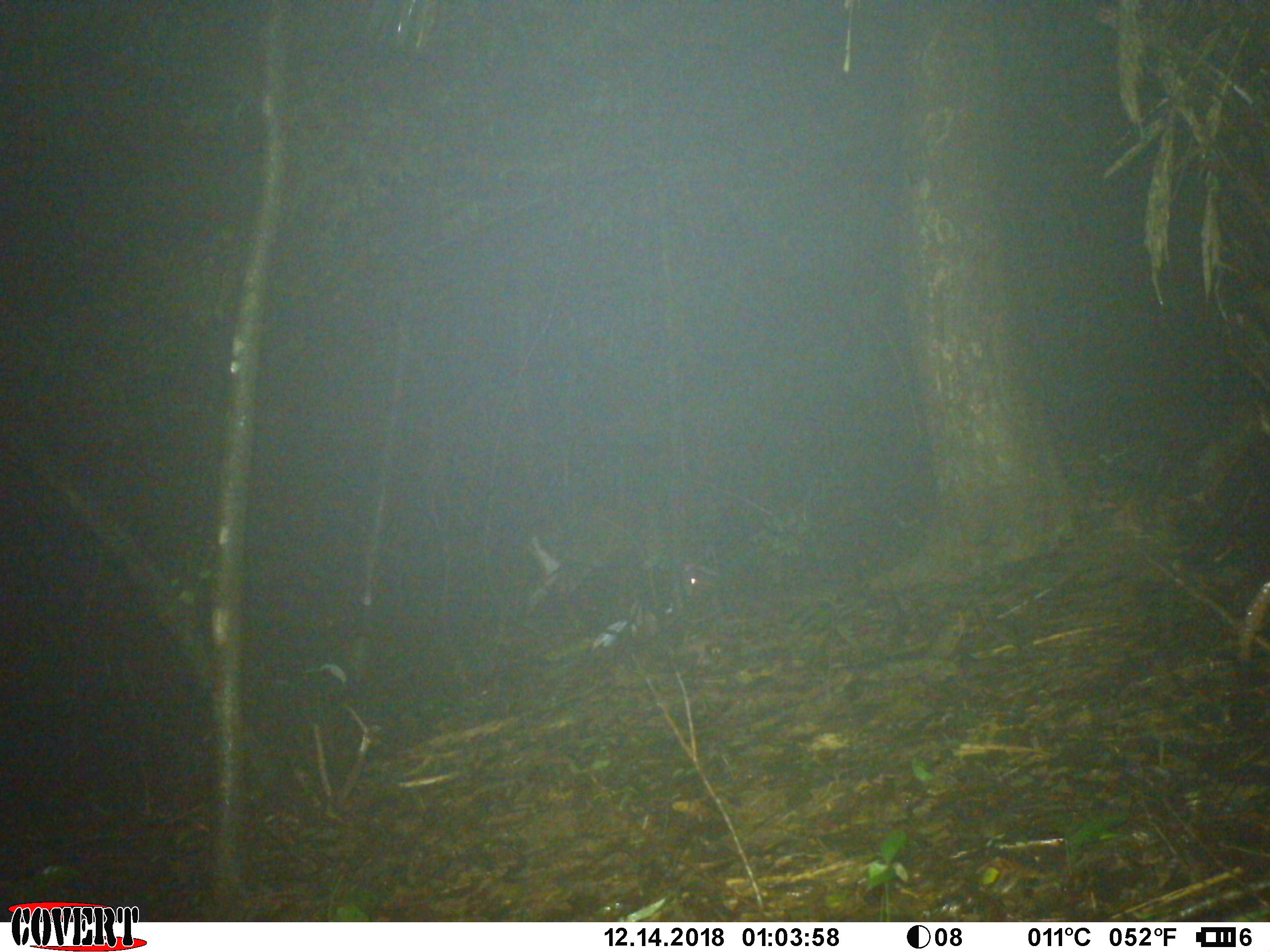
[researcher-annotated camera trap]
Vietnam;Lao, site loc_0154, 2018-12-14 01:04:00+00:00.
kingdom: Animalia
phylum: Chordata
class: Mammalia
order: Artiodactyla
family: Cervidae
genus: Muntiacus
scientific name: Muntiacus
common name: muntjacs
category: unidentified muntjac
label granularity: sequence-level